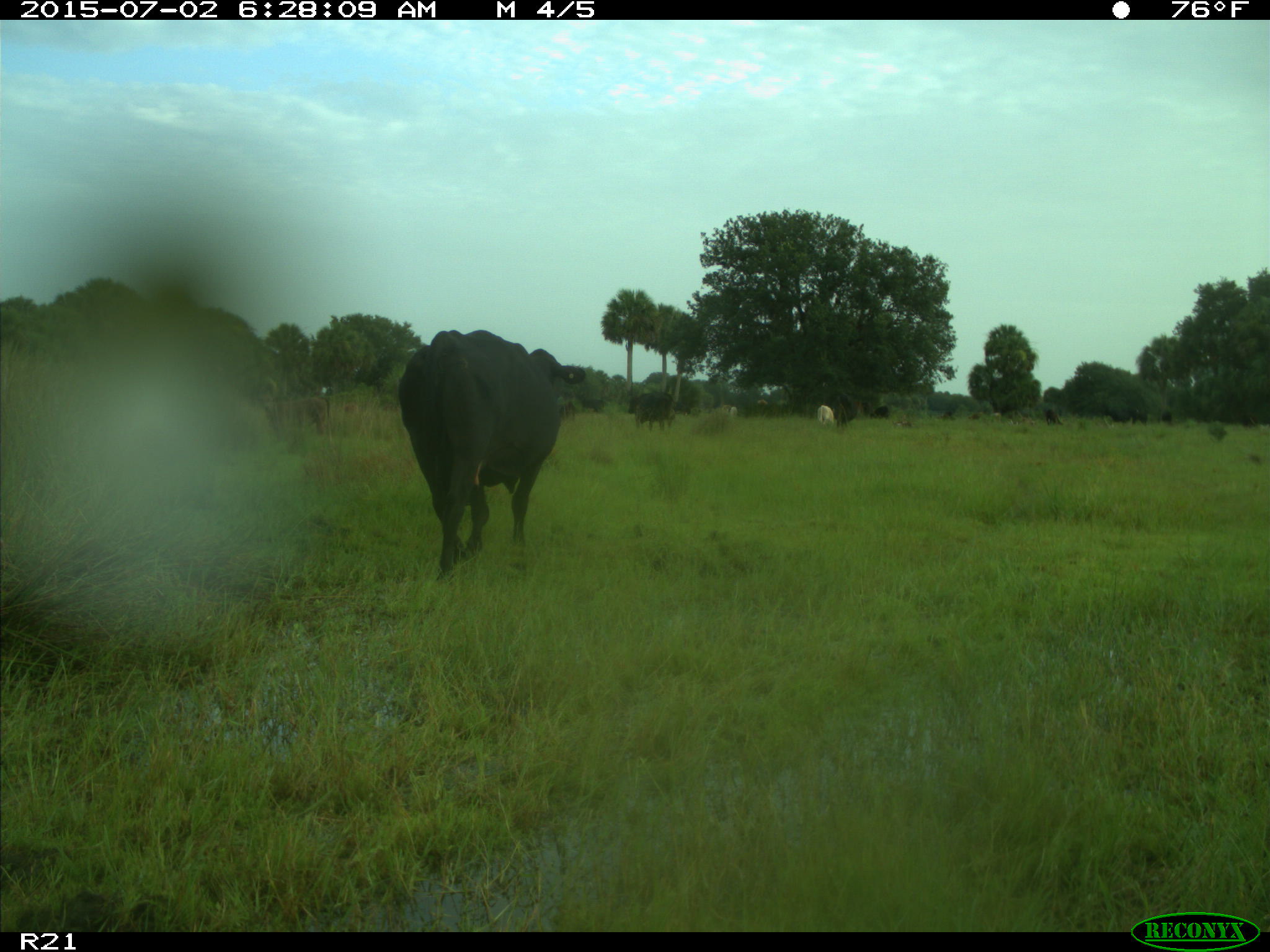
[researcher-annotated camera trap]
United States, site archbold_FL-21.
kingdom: Animalia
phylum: Chordata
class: Mammalia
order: Artiodactyla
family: Bovidae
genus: Bos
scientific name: Bos taurus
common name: domestic cow